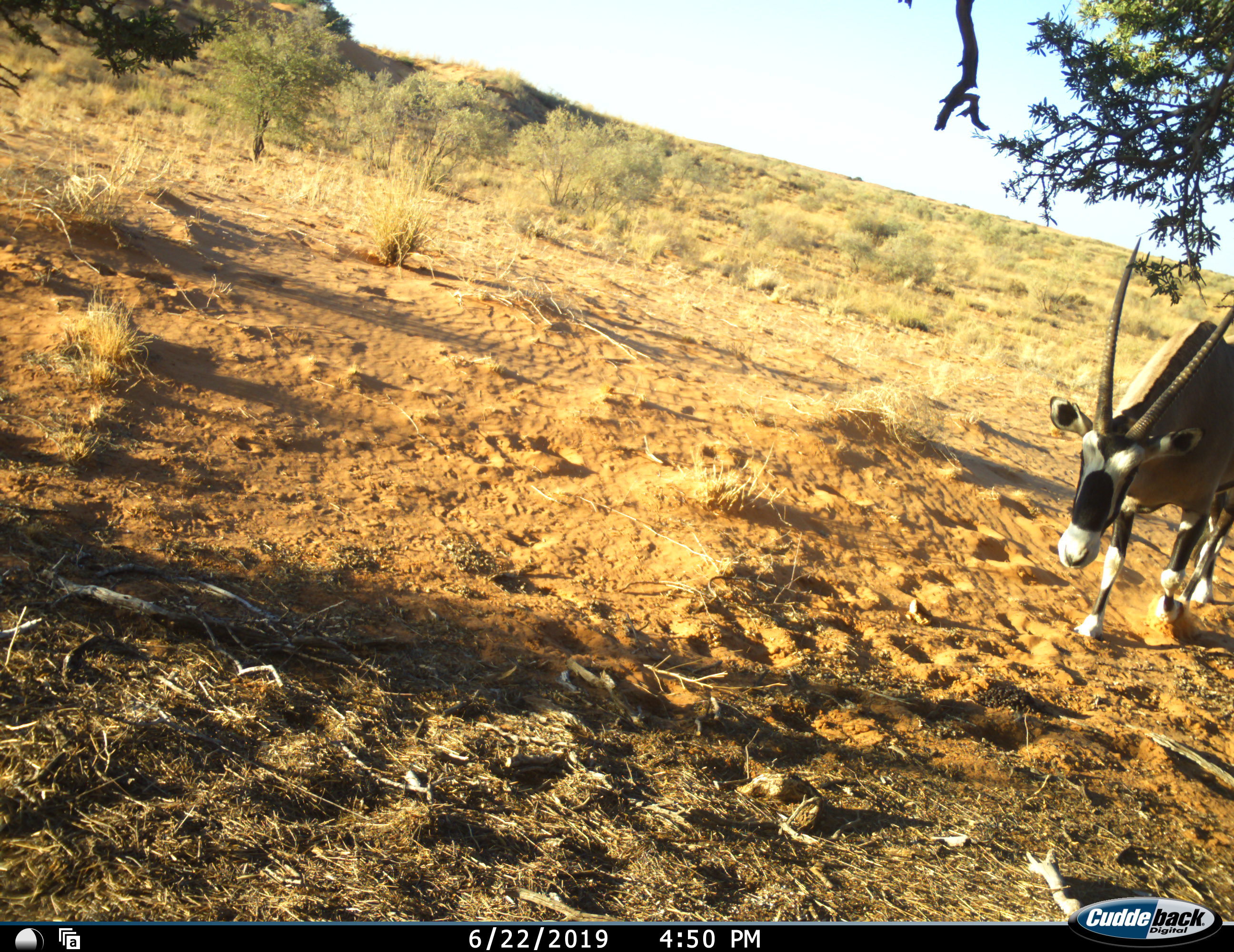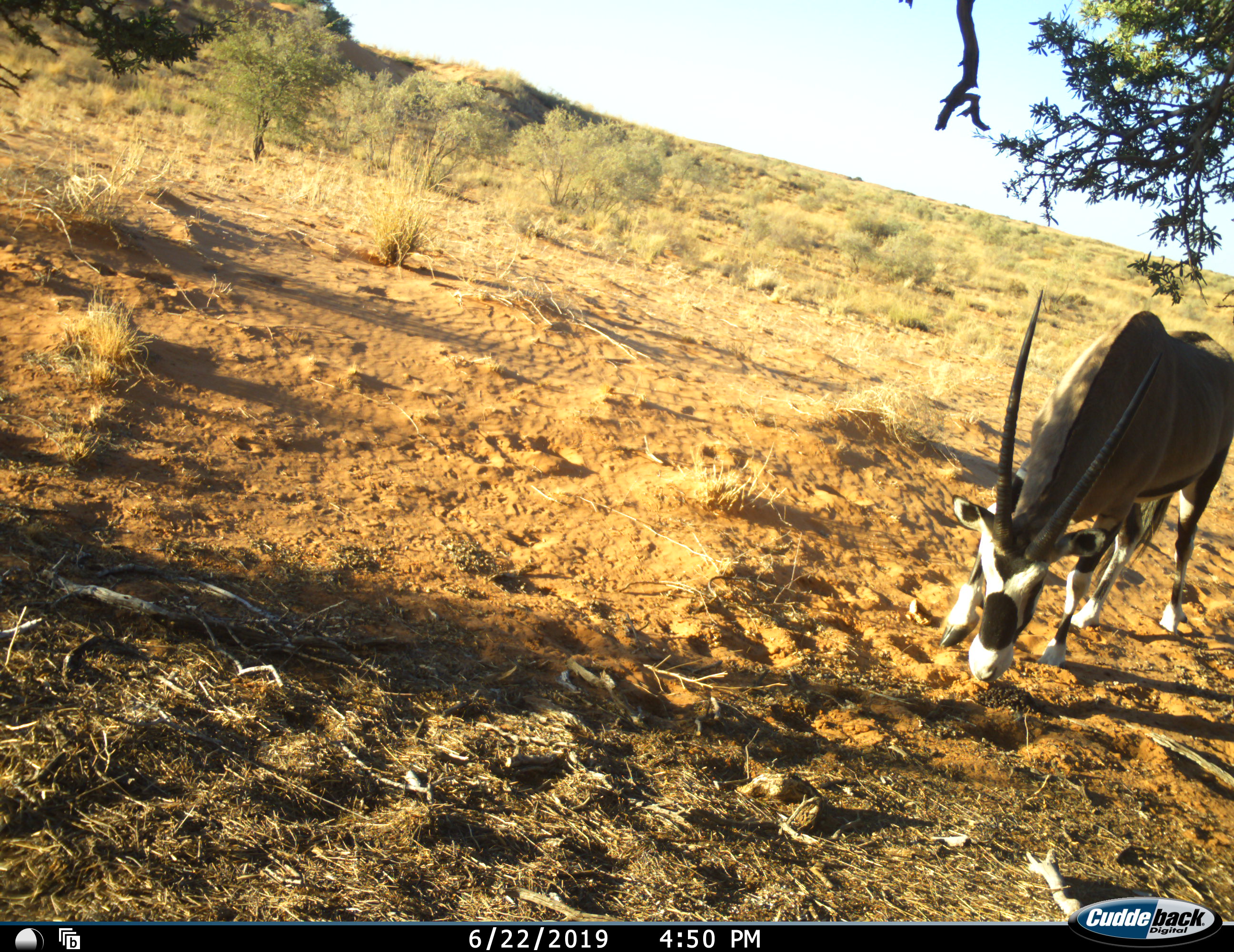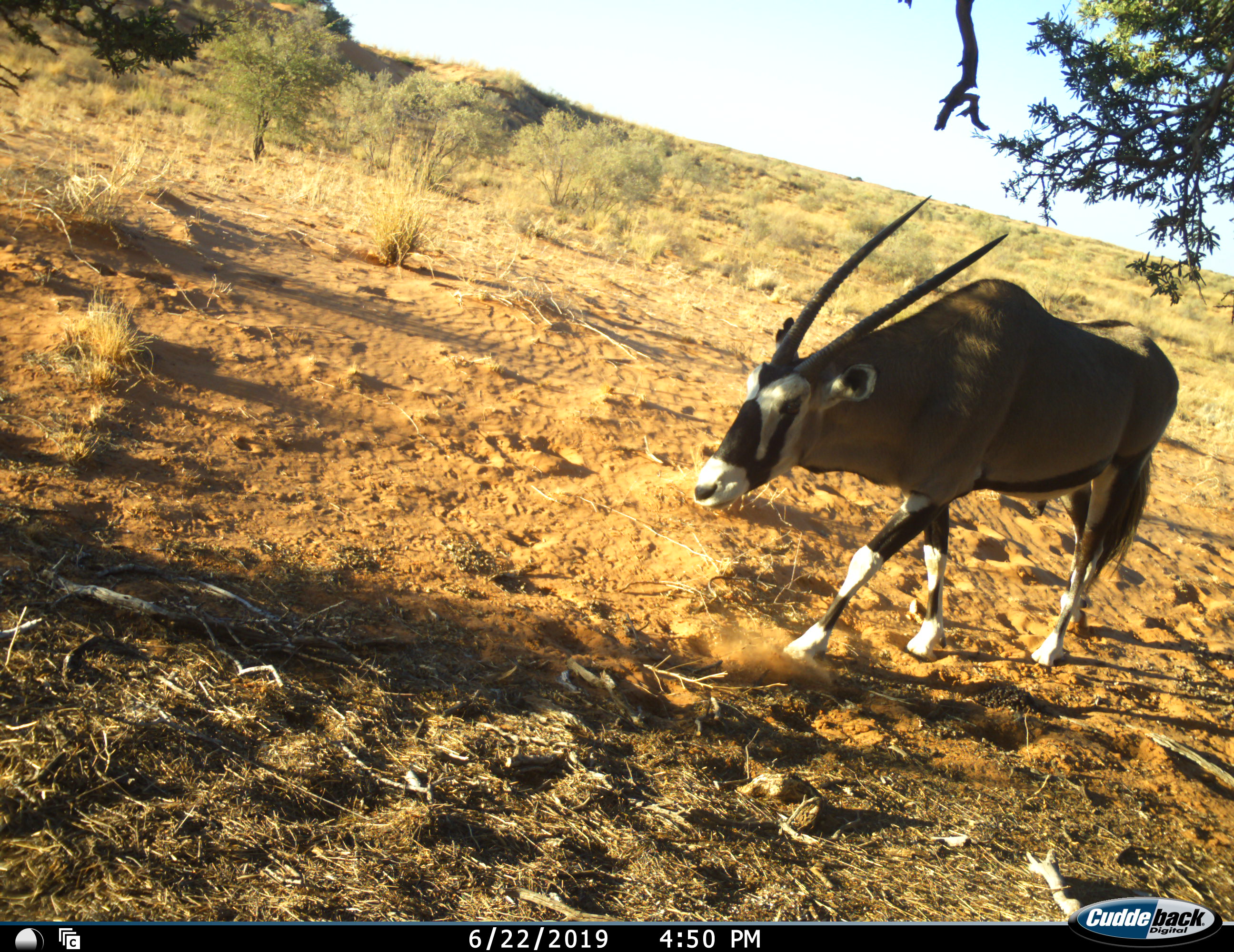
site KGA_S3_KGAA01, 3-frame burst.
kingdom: Animalia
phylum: Chordata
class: Mammalia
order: Artiodactyla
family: Bovidae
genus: Oryx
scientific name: Oryx gazella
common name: gemsbok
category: oryx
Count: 1.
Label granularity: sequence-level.